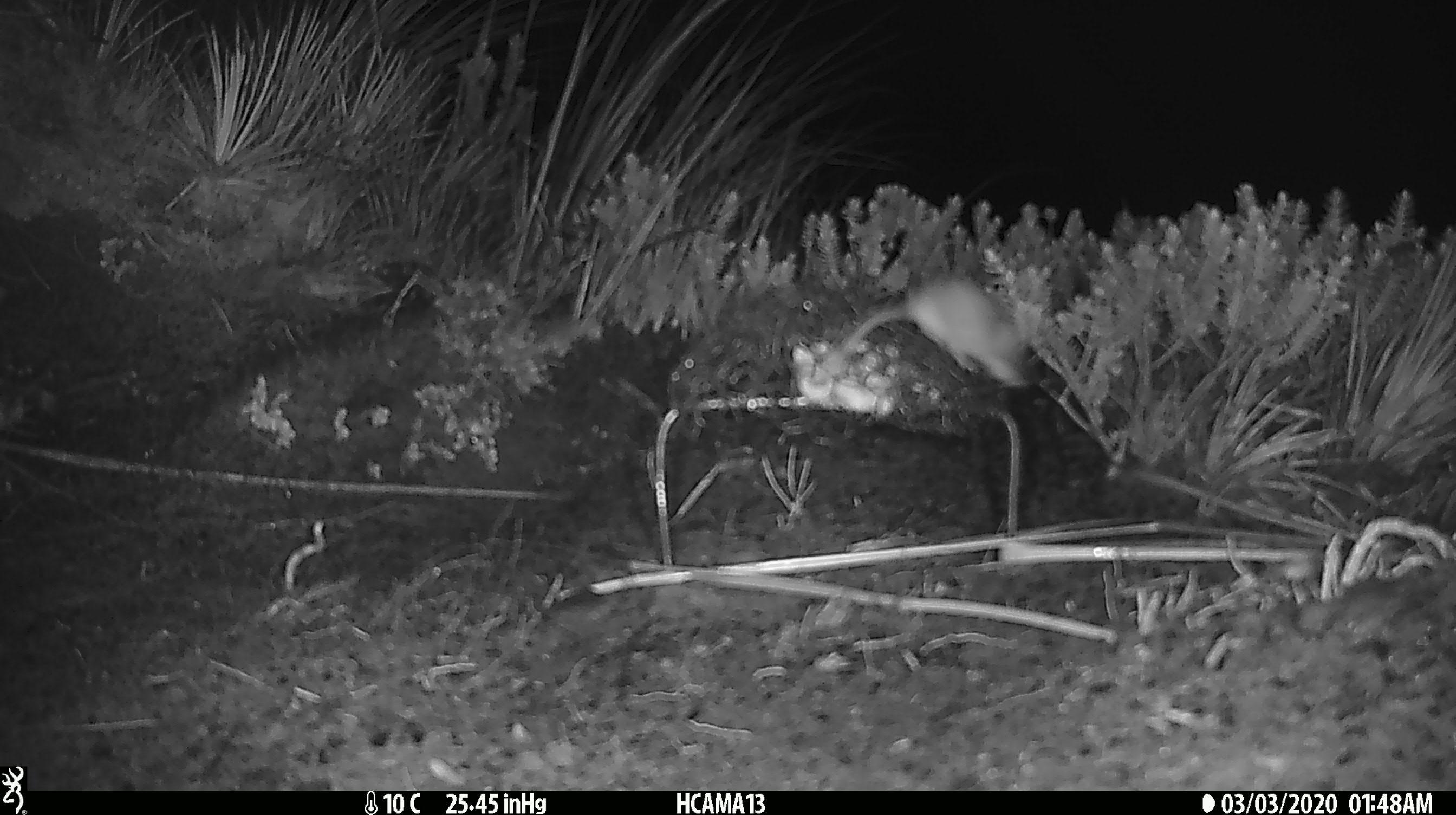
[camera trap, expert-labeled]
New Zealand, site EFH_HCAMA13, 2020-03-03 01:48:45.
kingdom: Animalia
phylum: Chordata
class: Mammalia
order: Rodentia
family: Muridae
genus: Mus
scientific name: Mus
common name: mouse